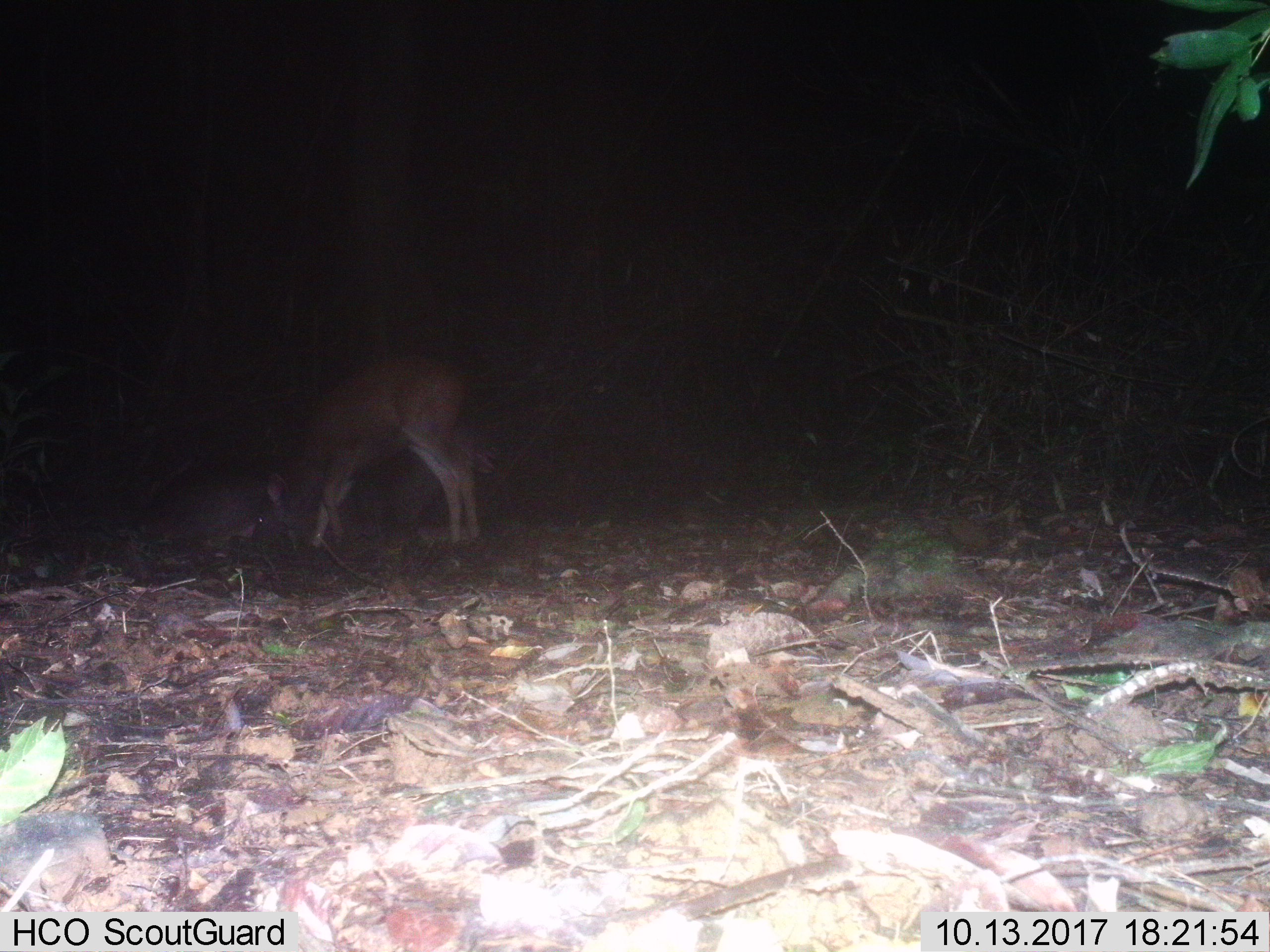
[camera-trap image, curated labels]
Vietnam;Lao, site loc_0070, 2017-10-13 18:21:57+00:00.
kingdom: Animalia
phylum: Chordata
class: Mammalia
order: Artiodactyla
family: Cervidae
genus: Rusa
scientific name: Rusa unicolor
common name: sambar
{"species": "sambar (Rusa unicolor)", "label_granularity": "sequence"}